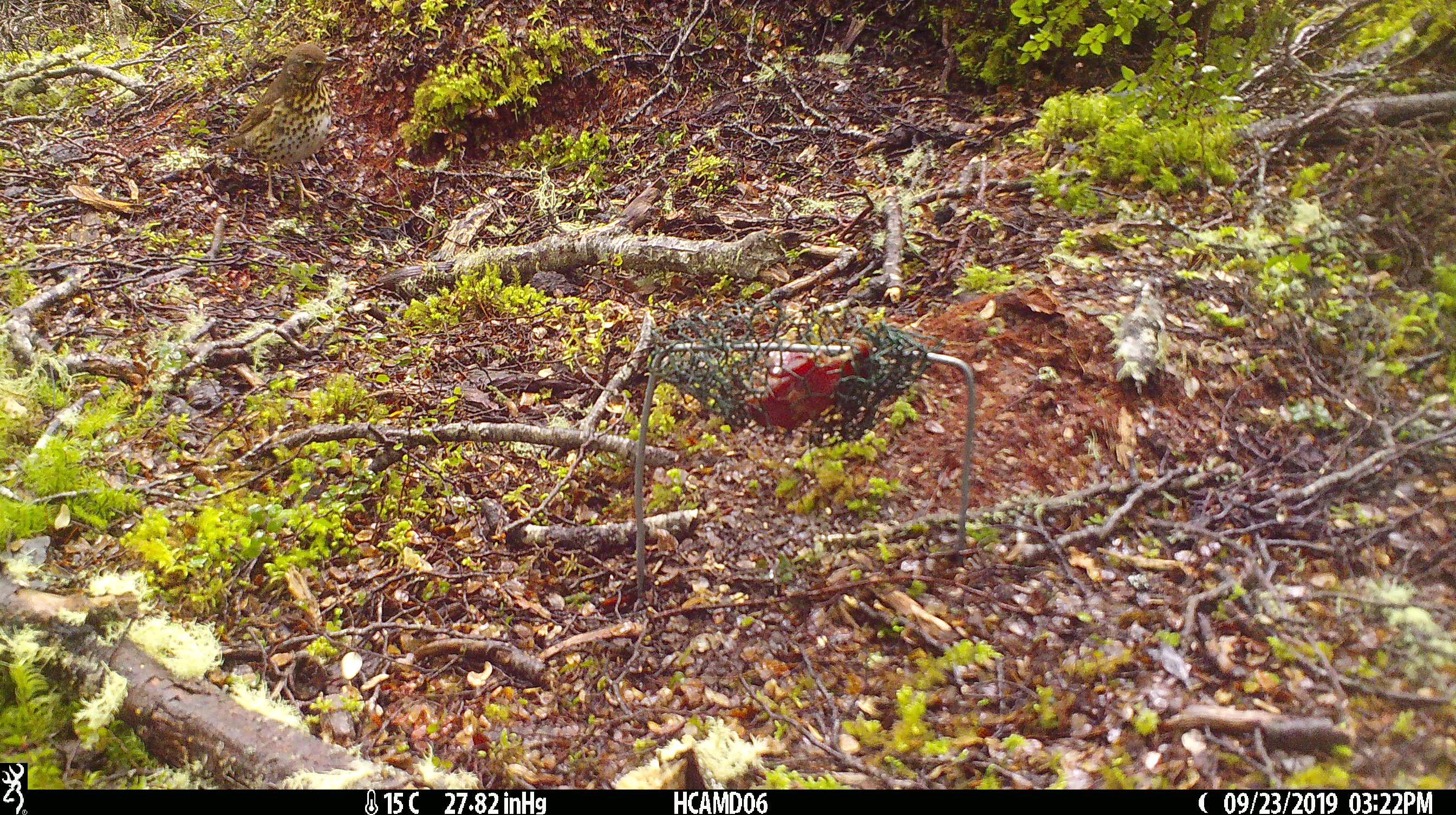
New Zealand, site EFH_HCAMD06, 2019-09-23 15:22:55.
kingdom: Animalia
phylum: Chordata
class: Aves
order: Passeriformes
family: Turdidae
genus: Turdus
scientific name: Turdus philomelos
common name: song thrush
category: thrush